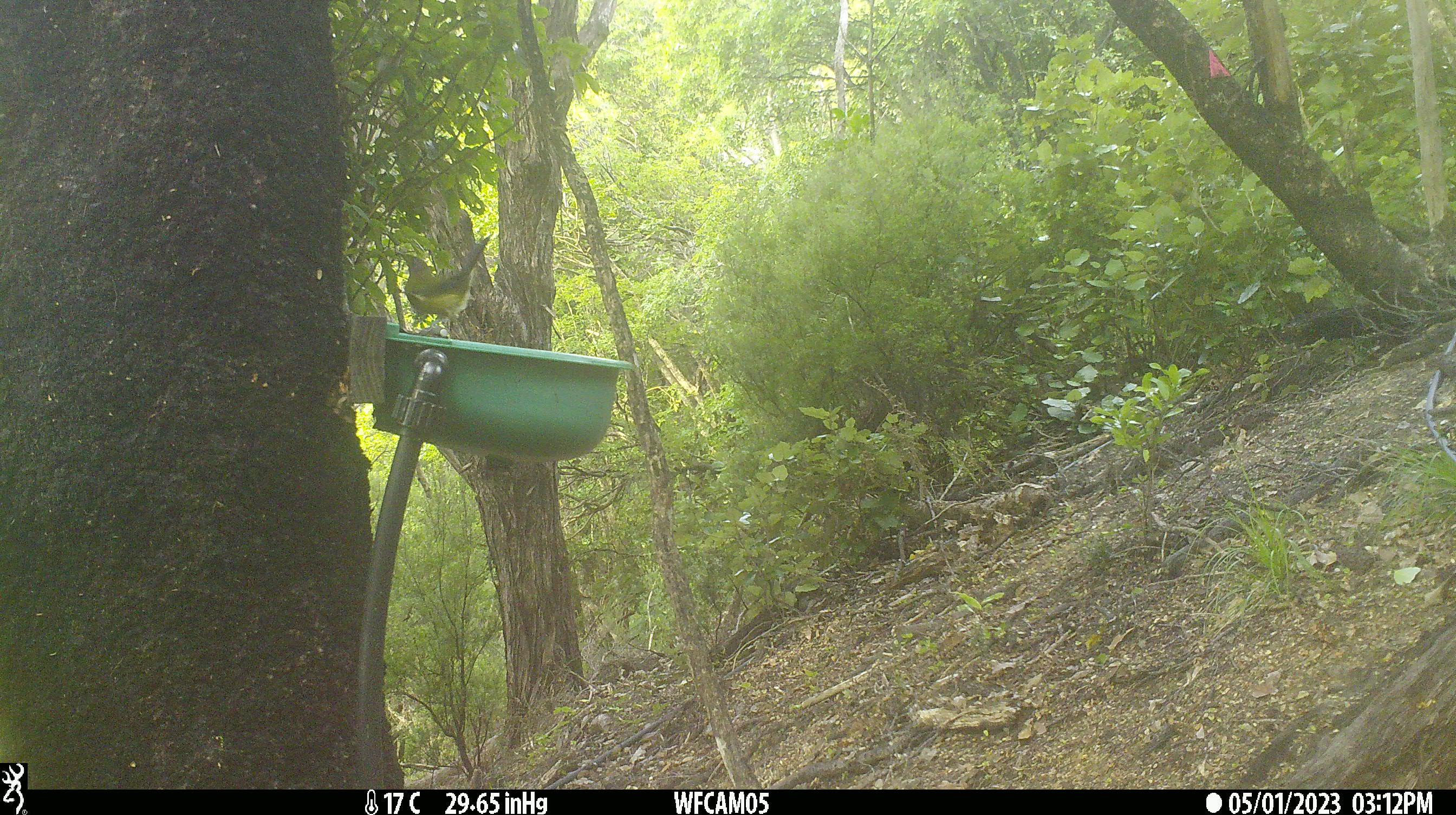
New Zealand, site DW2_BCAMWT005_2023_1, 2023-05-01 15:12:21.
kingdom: Animalia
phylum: Chordata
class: Aves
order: Passeriformes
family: Meliphagidae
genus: Anthornis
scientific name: Anthornis melanura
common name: new zealand bellbird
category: bellbird